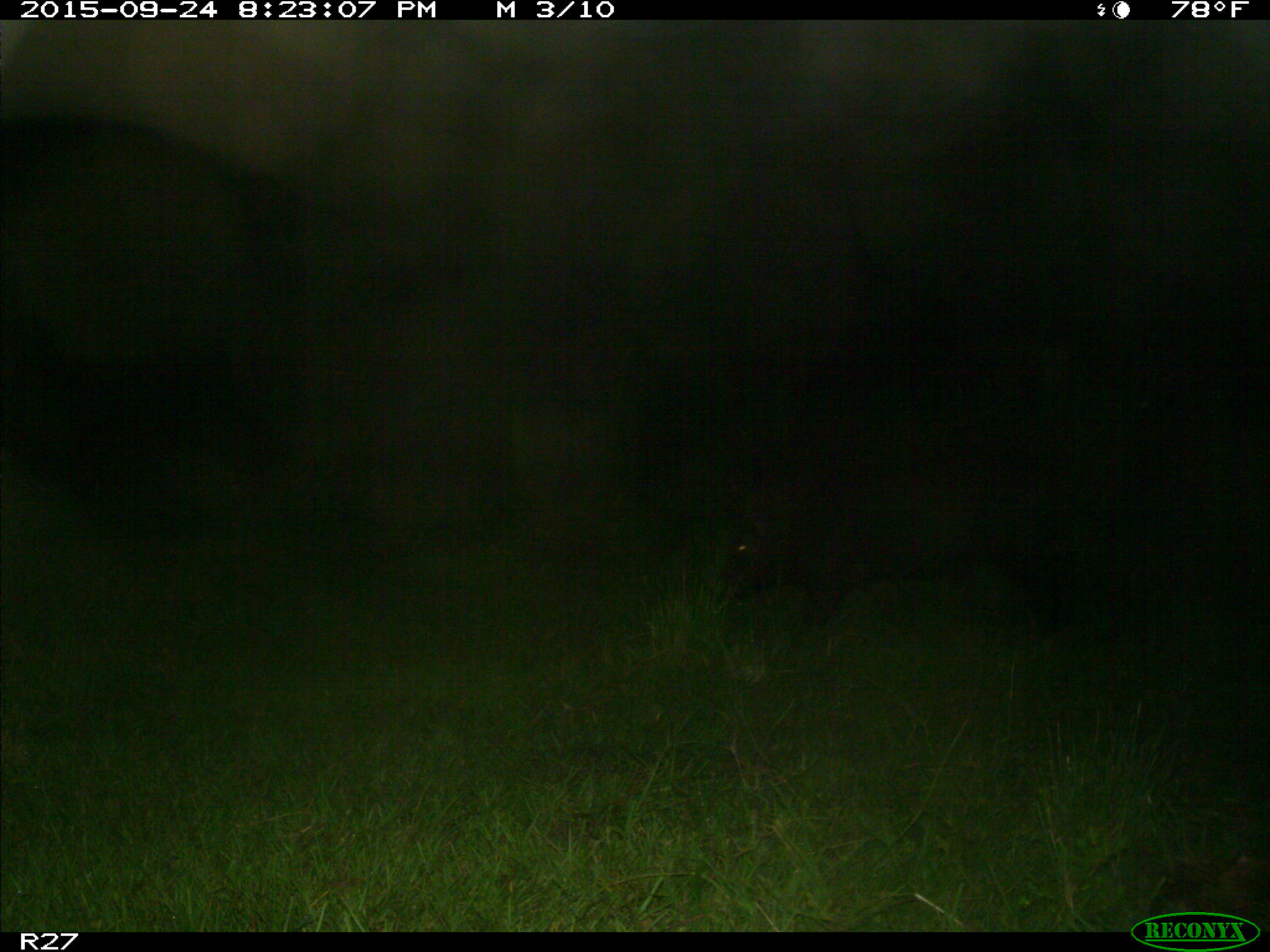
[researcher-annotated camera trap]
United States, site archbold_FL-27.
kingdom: Animalia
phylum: Chordata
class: Mammalia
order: Artiodactyla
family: Suidae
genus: Sus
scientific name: Sus scrofa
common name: wild boar